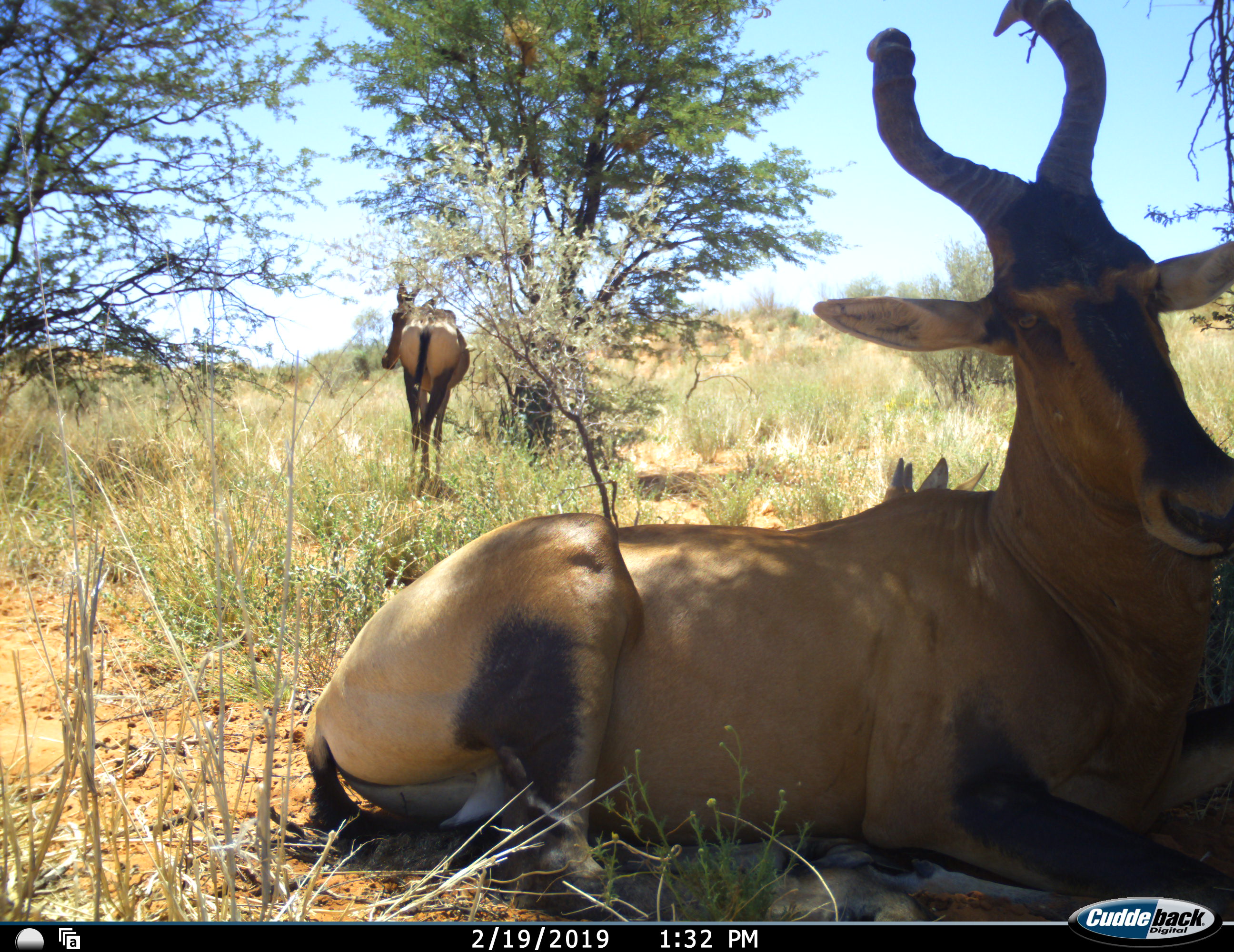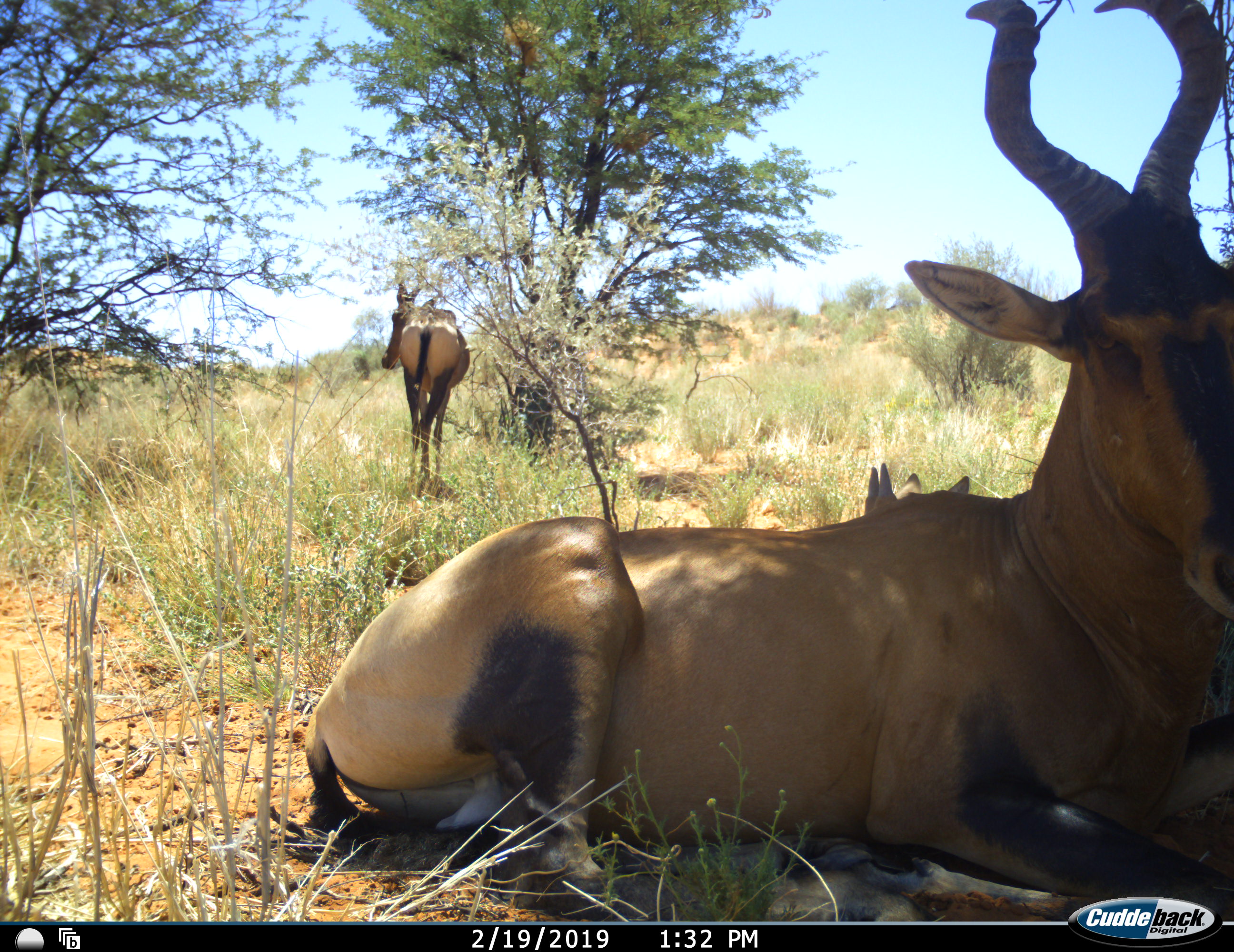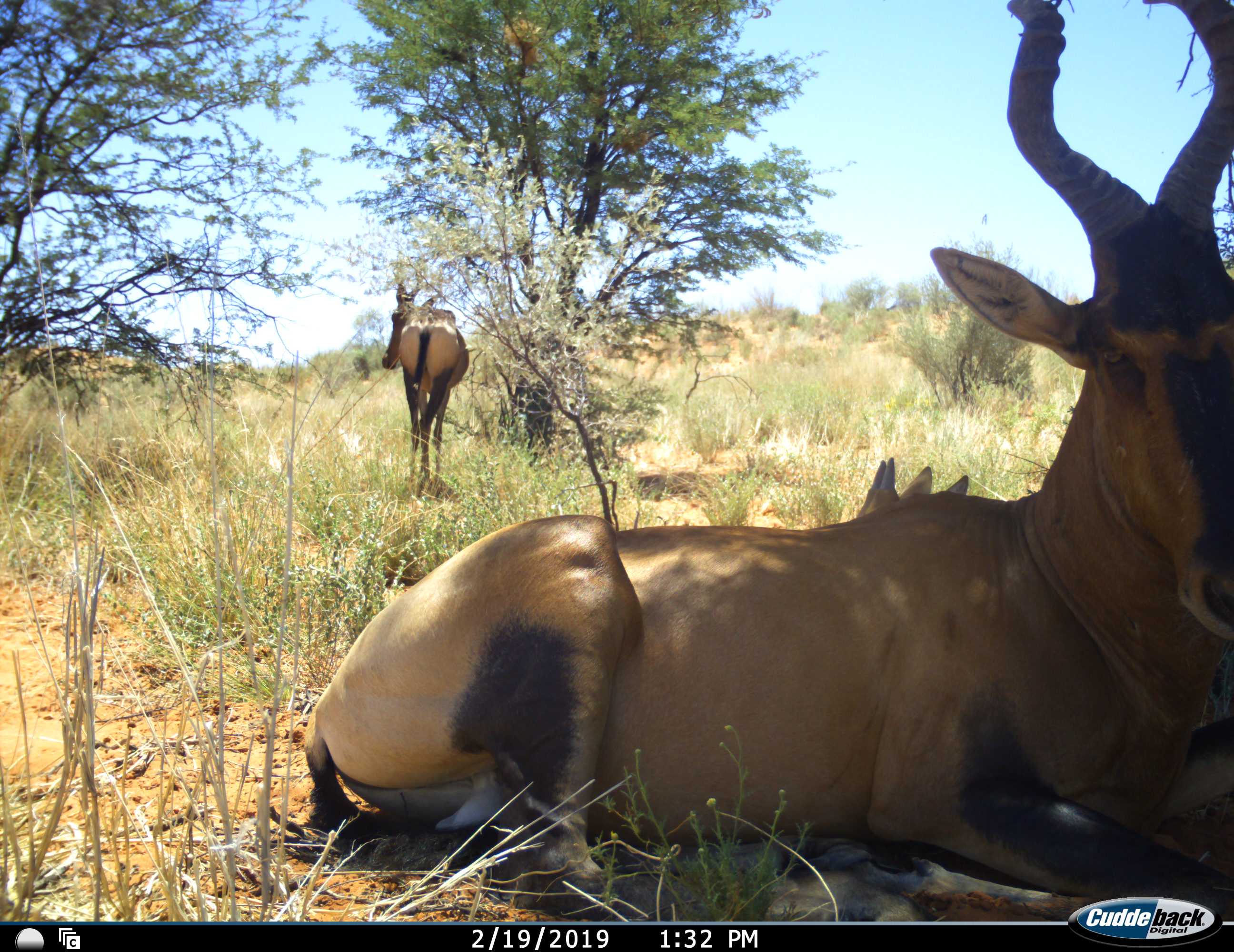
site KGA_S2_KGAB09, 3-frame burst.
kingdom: Animalia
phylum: Chordata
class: Mammalia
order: Artiodactyla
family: Bovidae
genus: Alcelaphus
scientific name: Alcelaphus buselaphus caama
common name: red hartebeest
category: hartebeestred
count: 3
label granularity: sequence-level